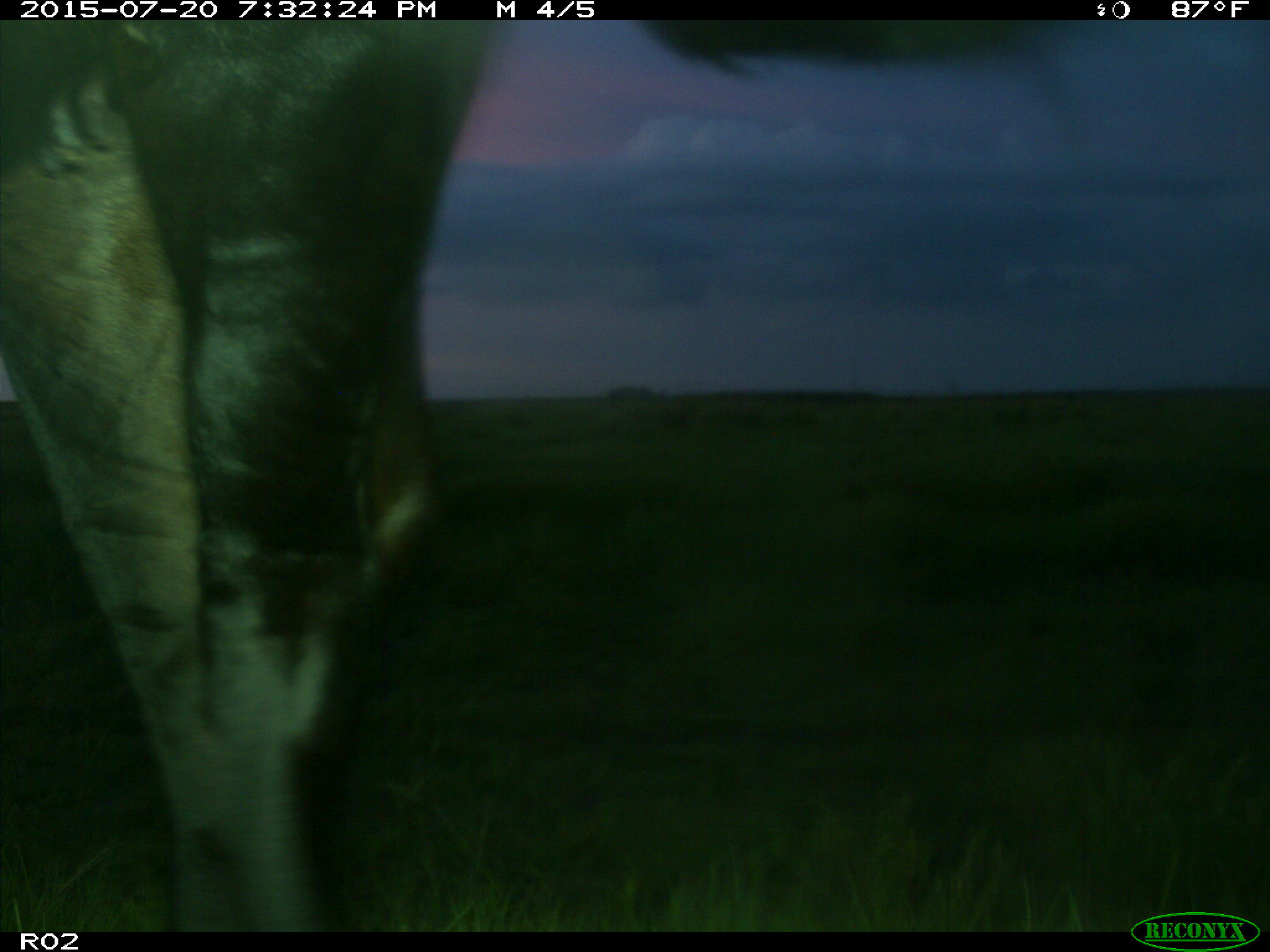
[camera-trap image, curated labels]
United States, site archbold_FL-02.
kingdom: Animalia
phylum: Chordata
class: Mammalia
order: Artiodactyla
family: Bovidae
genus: Bos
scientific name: Bos taurus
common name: domestic cow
Bos taurus (domestic cow).